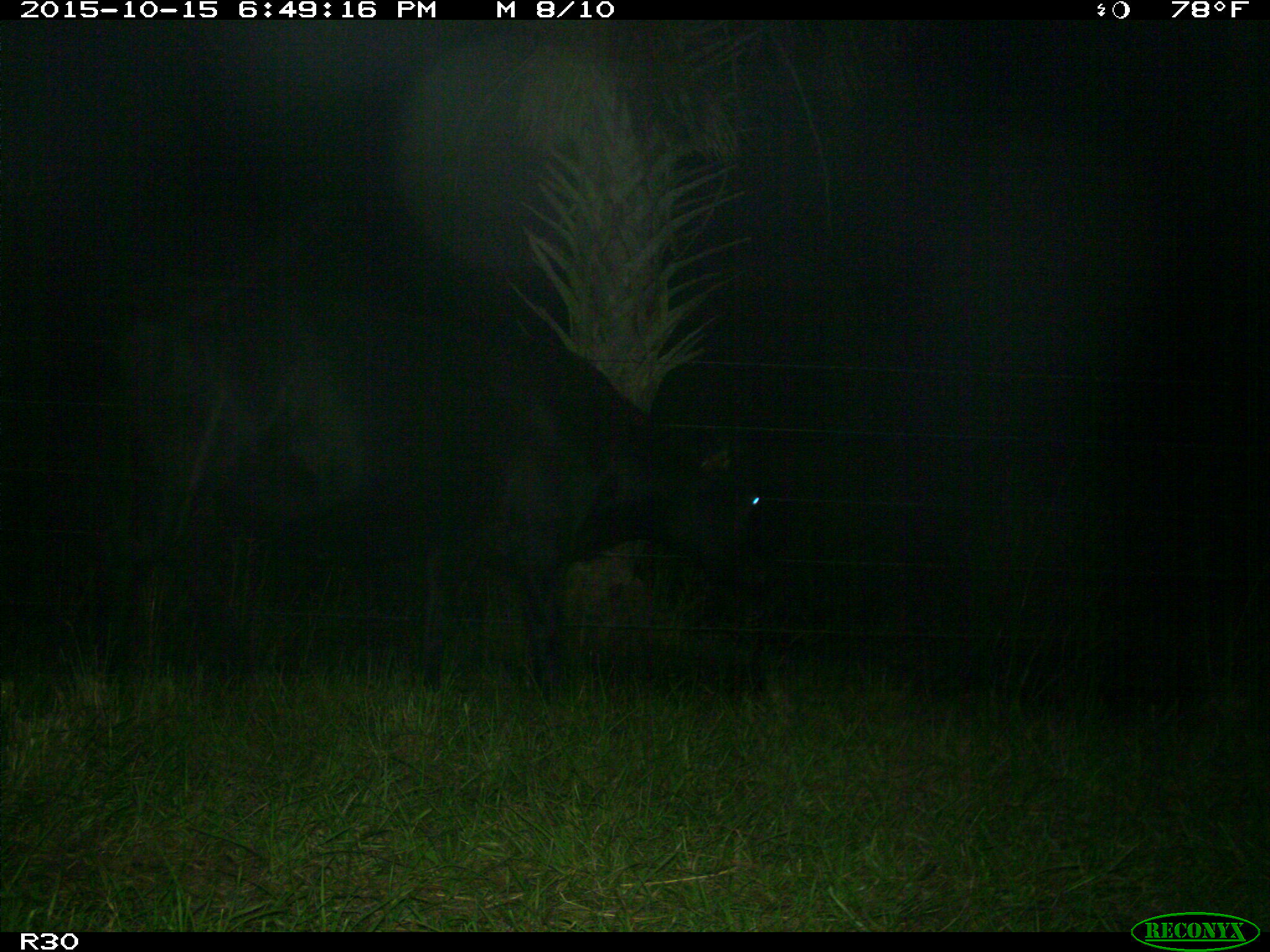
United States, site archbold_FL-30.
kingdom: Animalia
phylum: Chordata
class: Mammalia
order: Artiodactyla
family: Bovidae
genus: Bos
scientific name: Bos taurus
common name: domestic cow